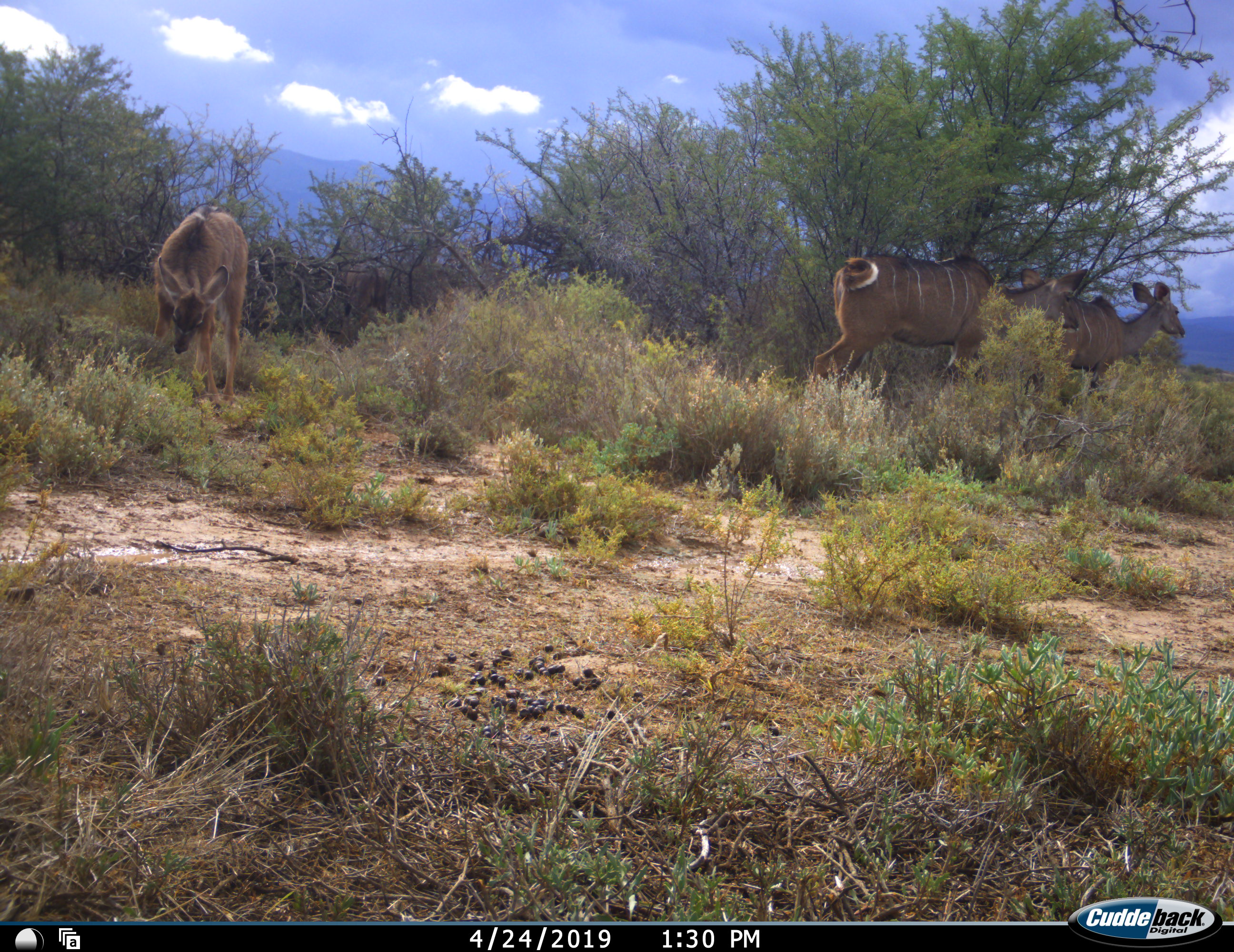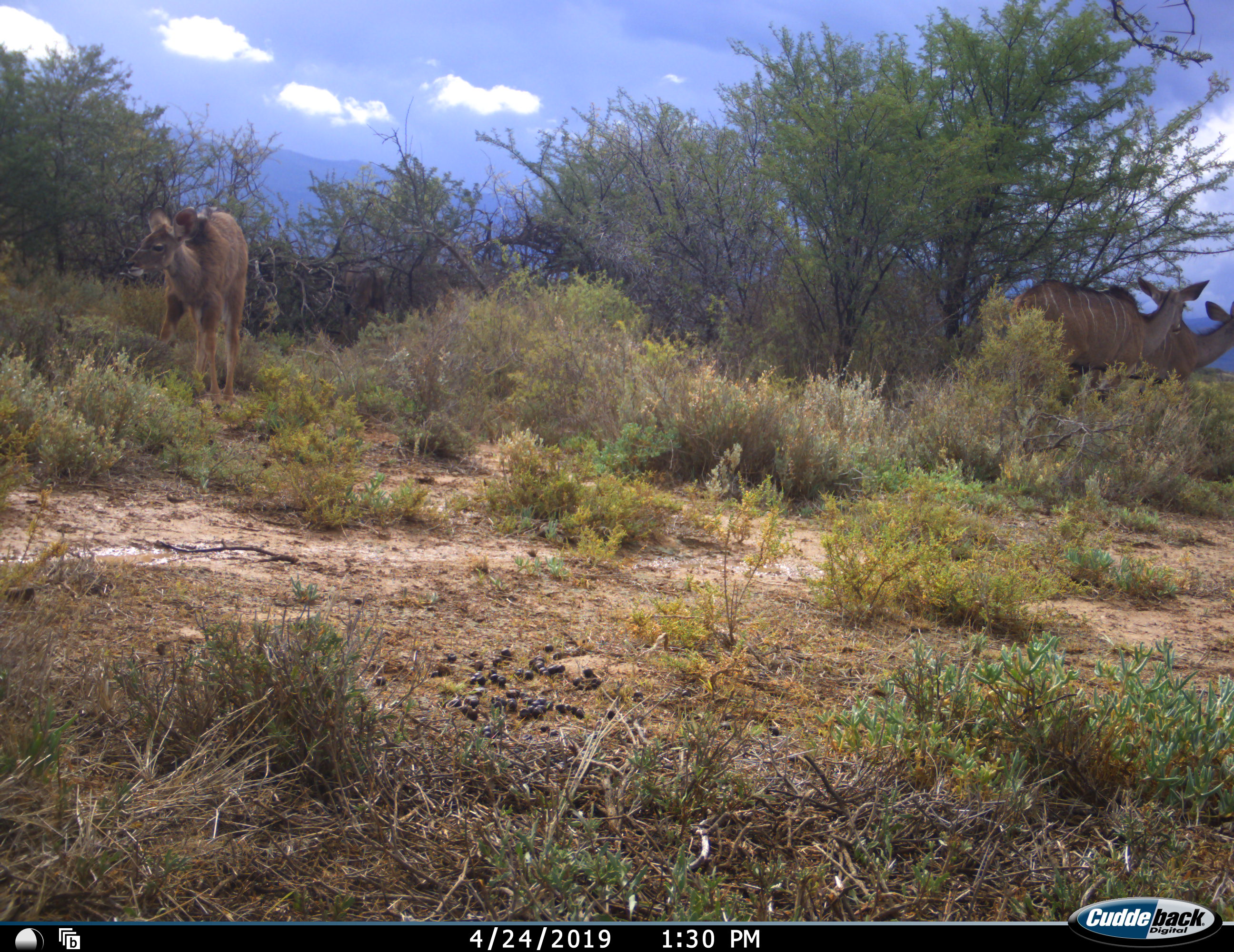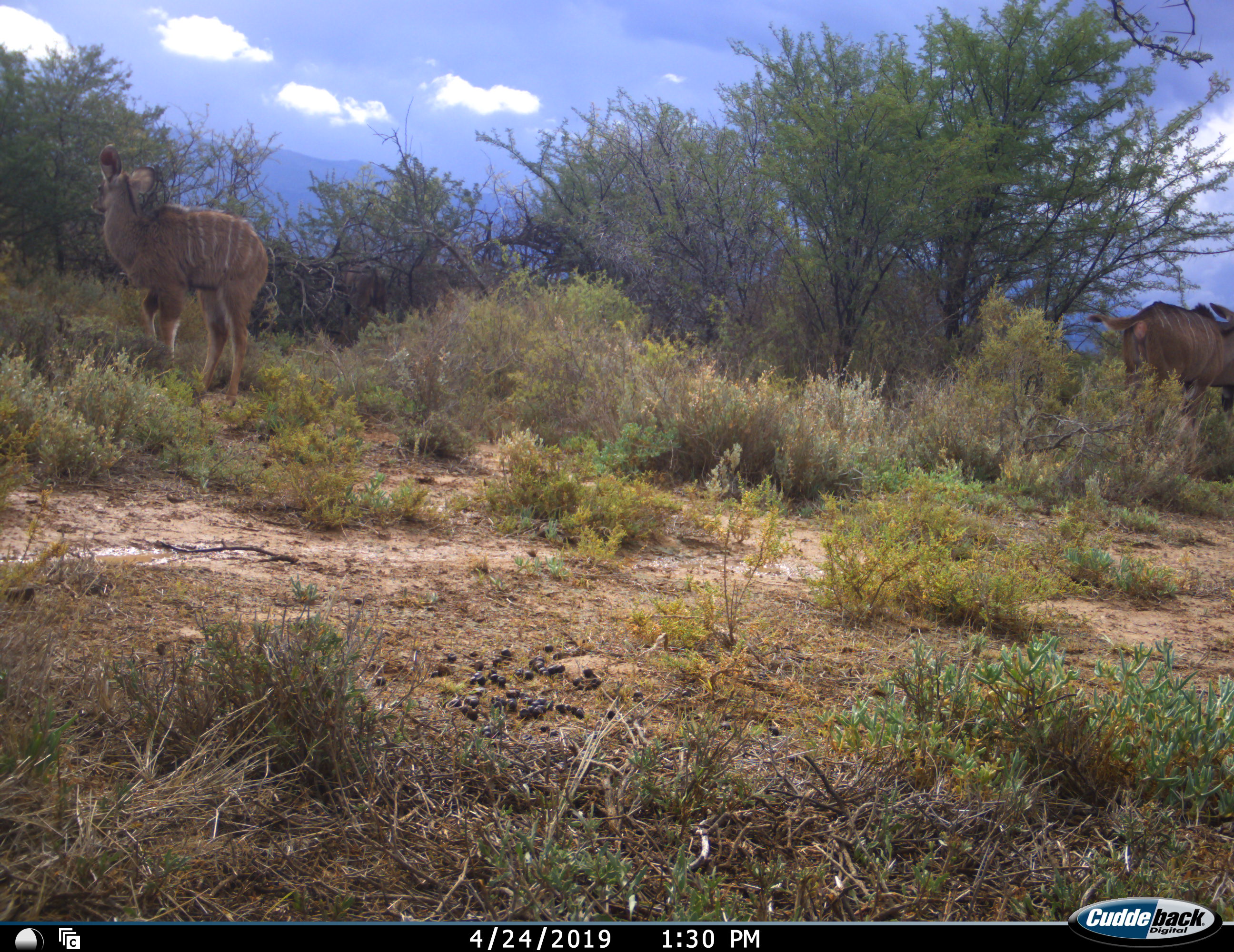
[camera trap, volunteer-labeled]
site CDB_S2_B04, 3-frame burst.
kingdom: Animalia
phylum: Chordata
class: Mammalia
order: Artiodactyla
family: Bovidae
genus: Tragelaphus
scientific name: Tragelaphus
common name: kudu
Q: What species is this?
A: Kudu (Tragelaphus).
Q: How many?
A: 3.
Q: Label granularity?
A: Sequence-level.